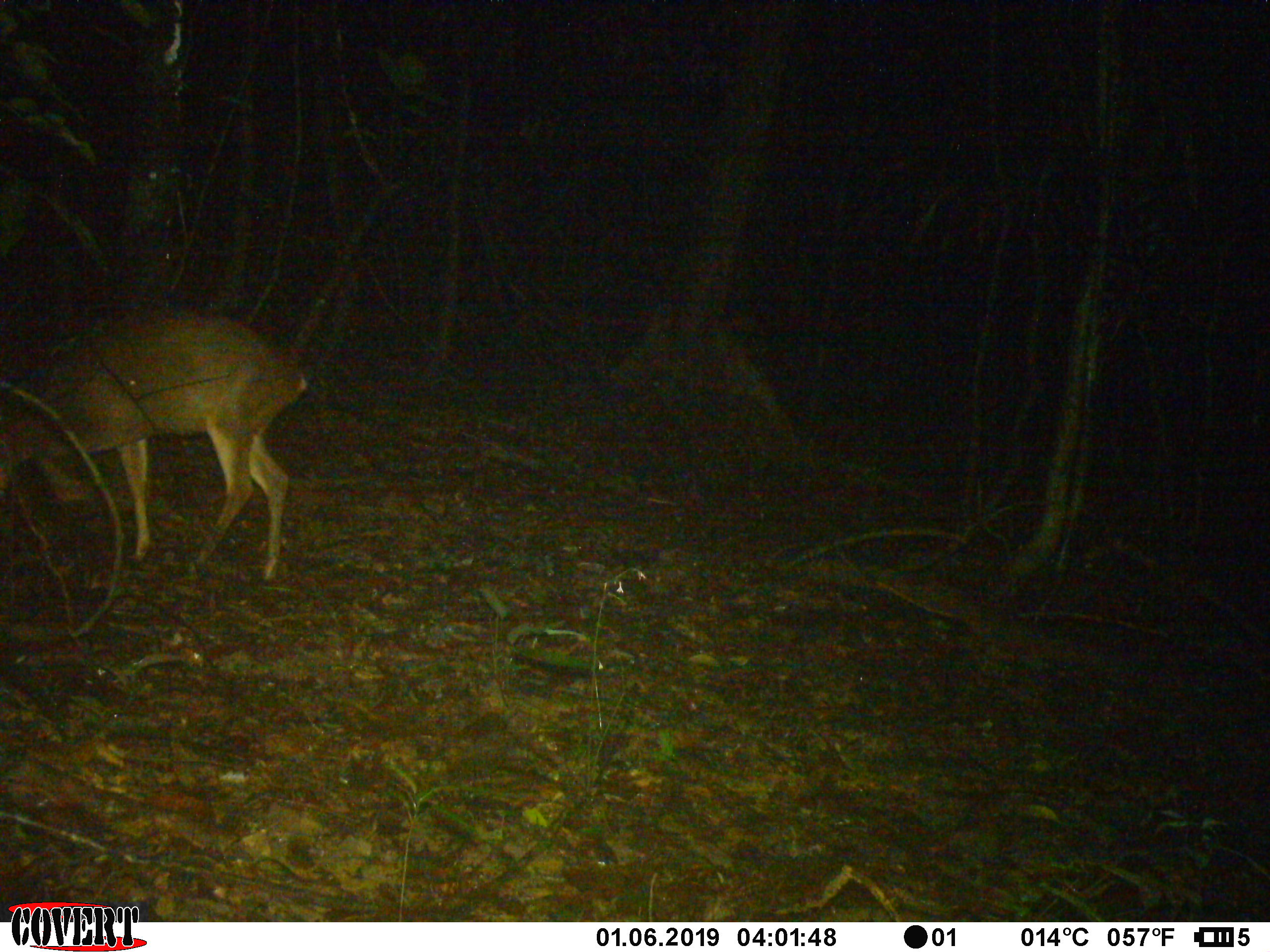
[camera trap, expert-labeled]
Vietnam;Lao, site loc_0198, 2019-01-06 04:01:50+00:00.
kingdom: Animalia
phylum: Chordata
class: Mammalia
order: Artiodactyla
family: Cervidae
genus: Muntiacus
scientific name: Muntiacus vuquangensis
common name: large-antlered muntjac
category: large antlered muntjac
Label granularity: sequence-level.